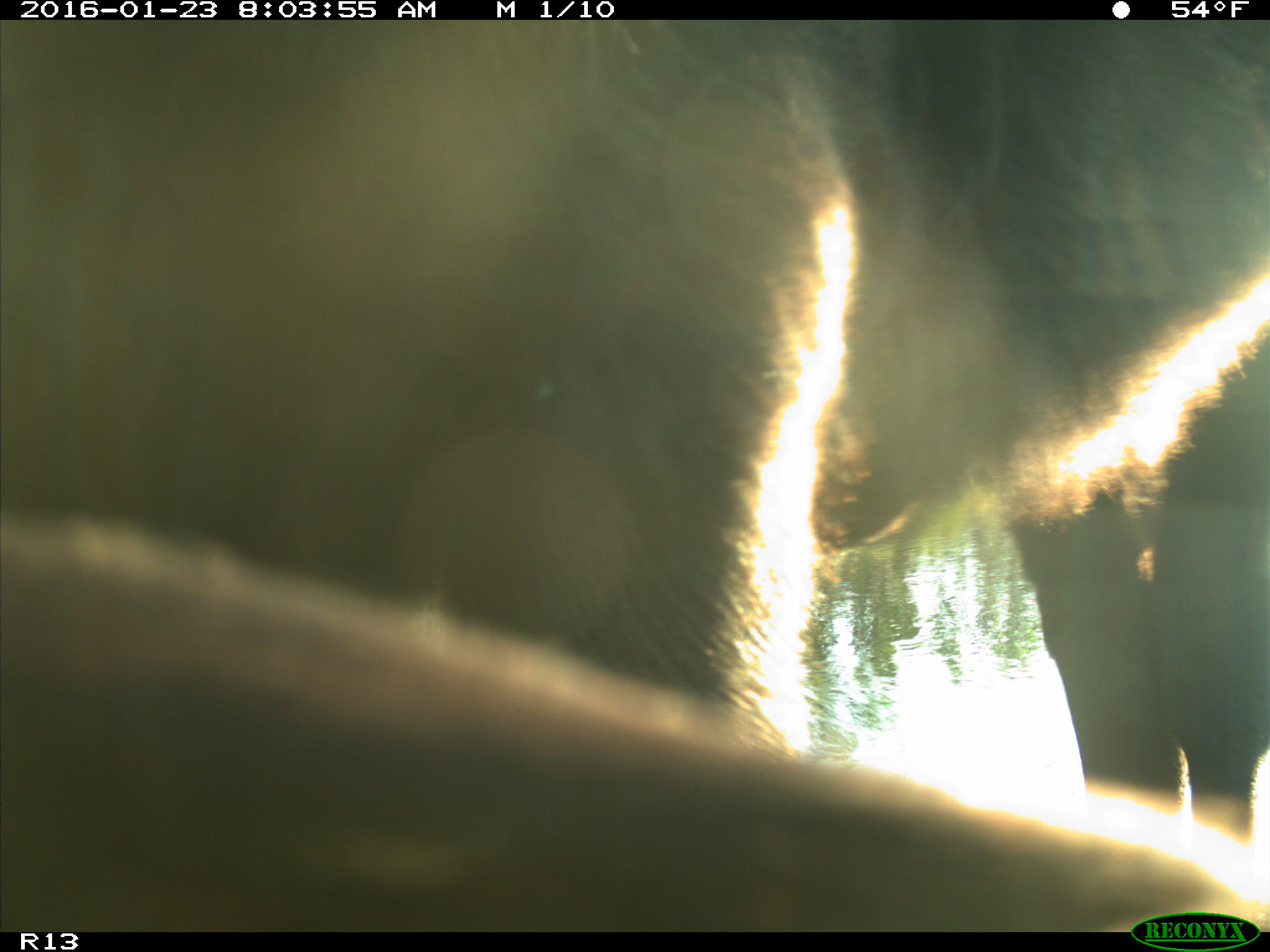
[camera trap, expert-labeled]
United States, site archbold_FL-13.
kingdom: Animalia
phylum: Chordata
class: Mammalia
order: Artiodactyla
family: Bovidae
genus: Bos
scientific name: Bos taurus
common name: domestic cow